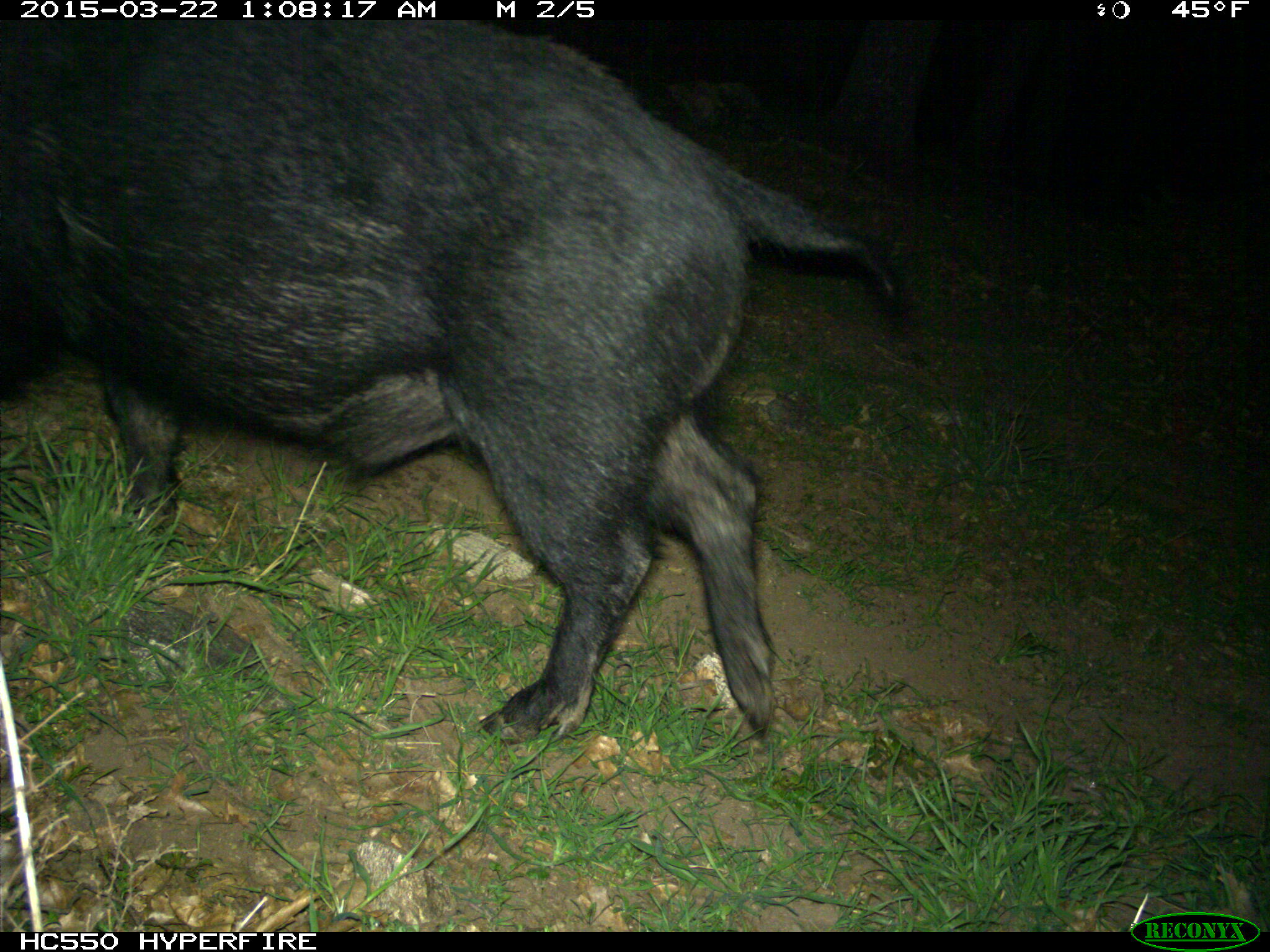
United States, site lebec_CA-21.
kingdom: Animalia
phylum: Chordata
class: Mammalia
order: Artiodactyla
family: Suidae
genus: Sus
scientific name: Sus scrofa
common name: wild boar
Sus scrofa (wild boar).